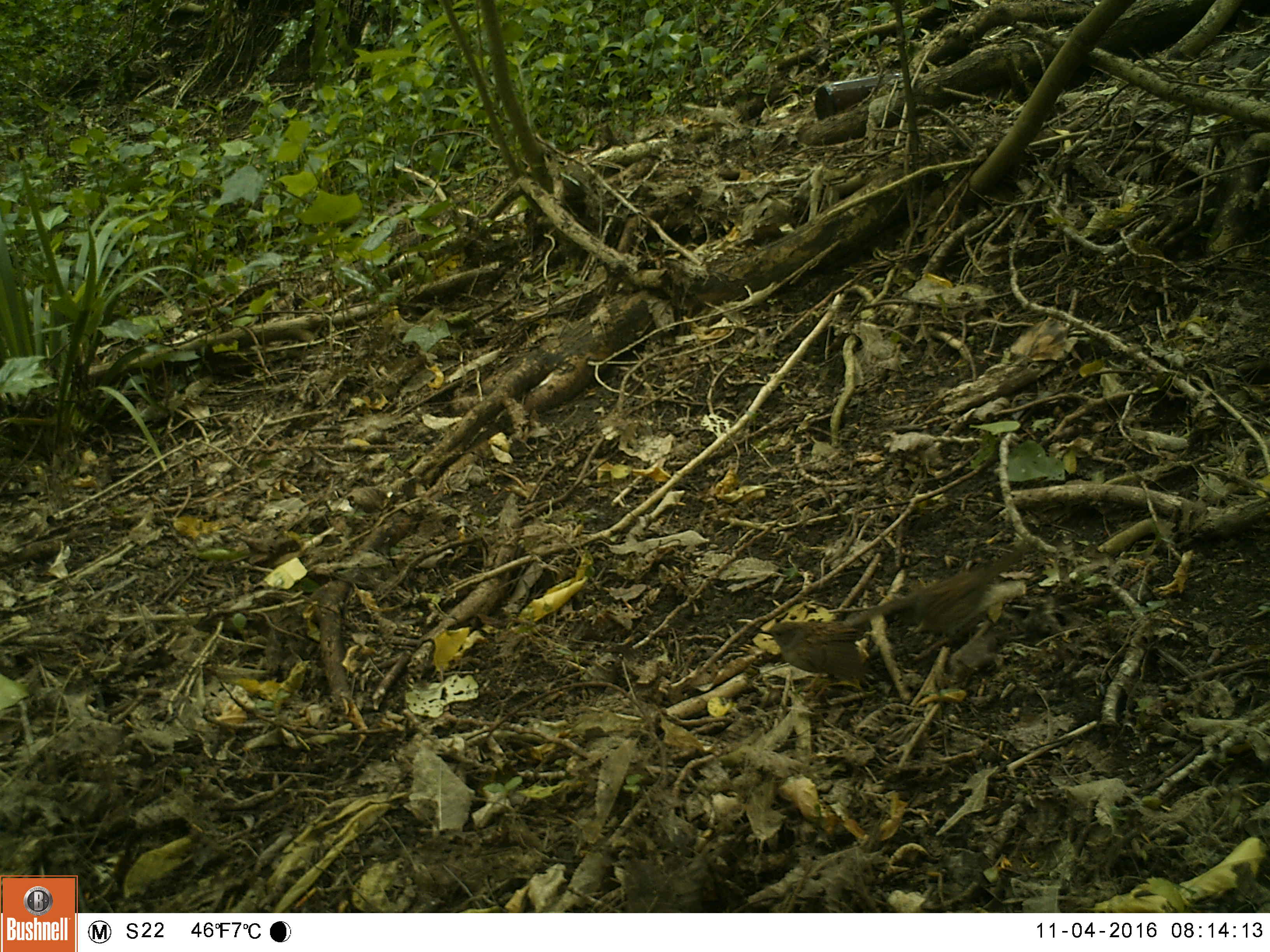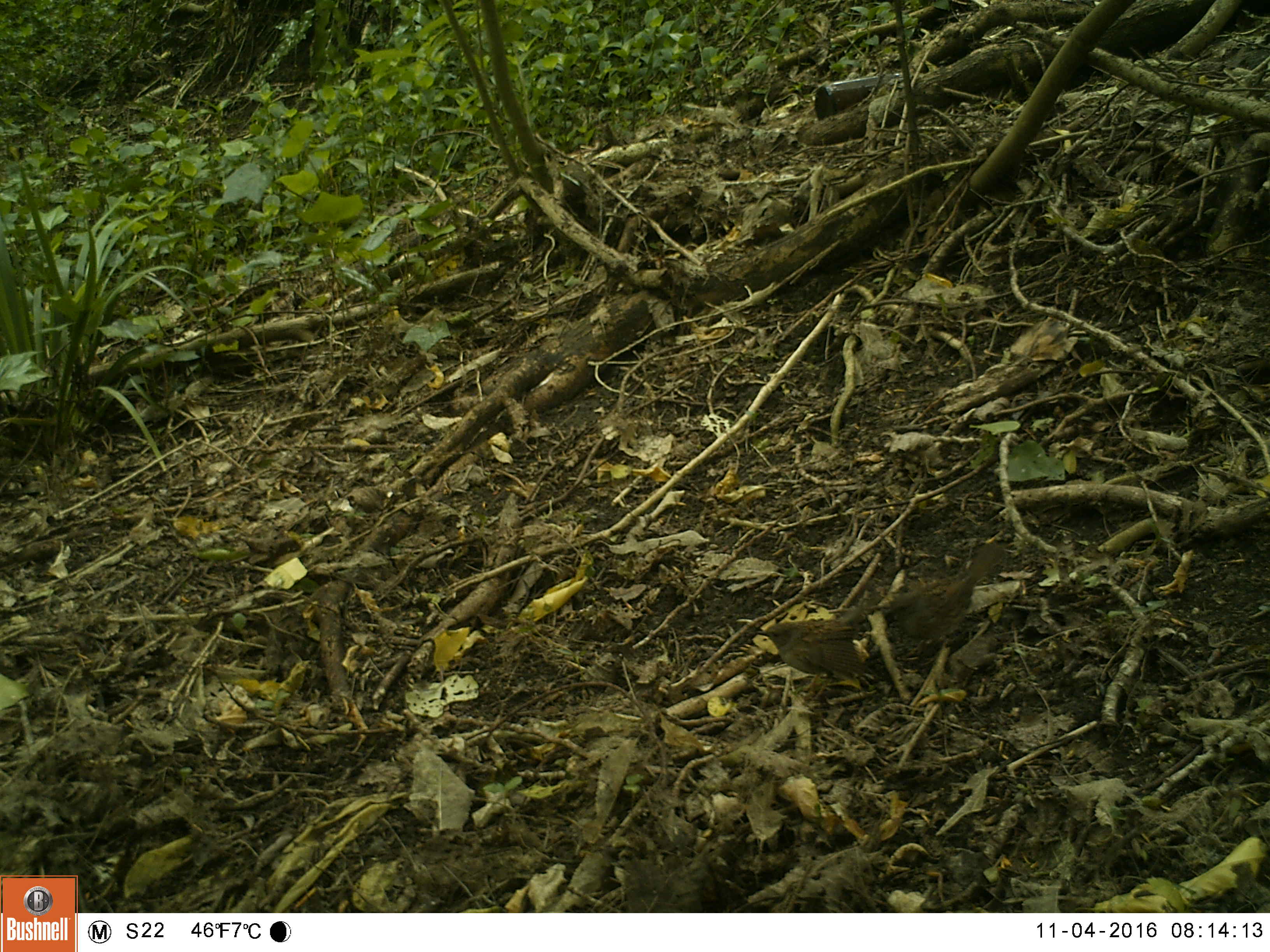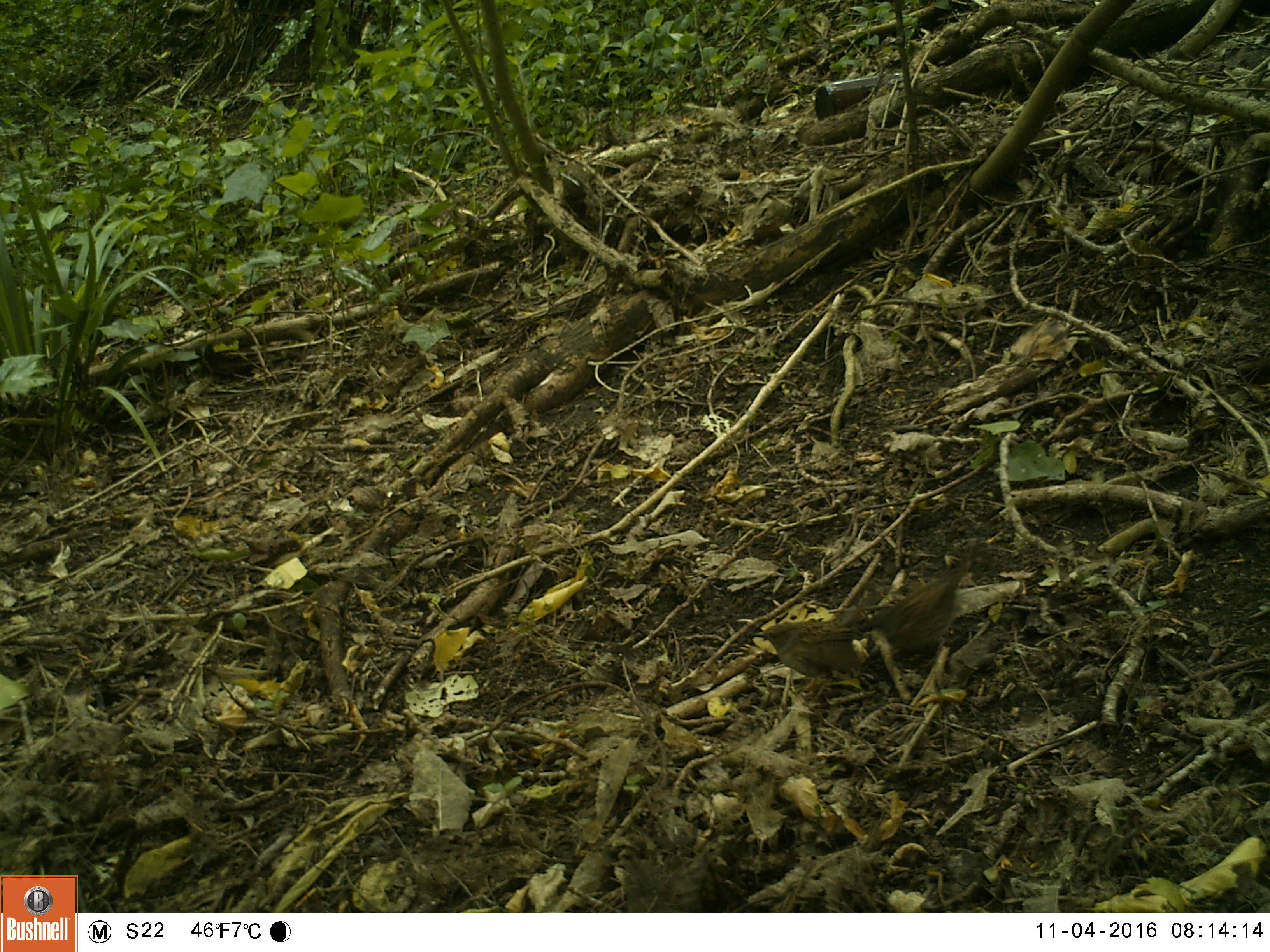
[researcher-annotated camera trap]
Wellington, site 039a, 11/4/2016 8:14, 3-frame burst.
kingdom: Animalia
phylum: Chordata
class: Aves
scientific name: Aves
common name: bird